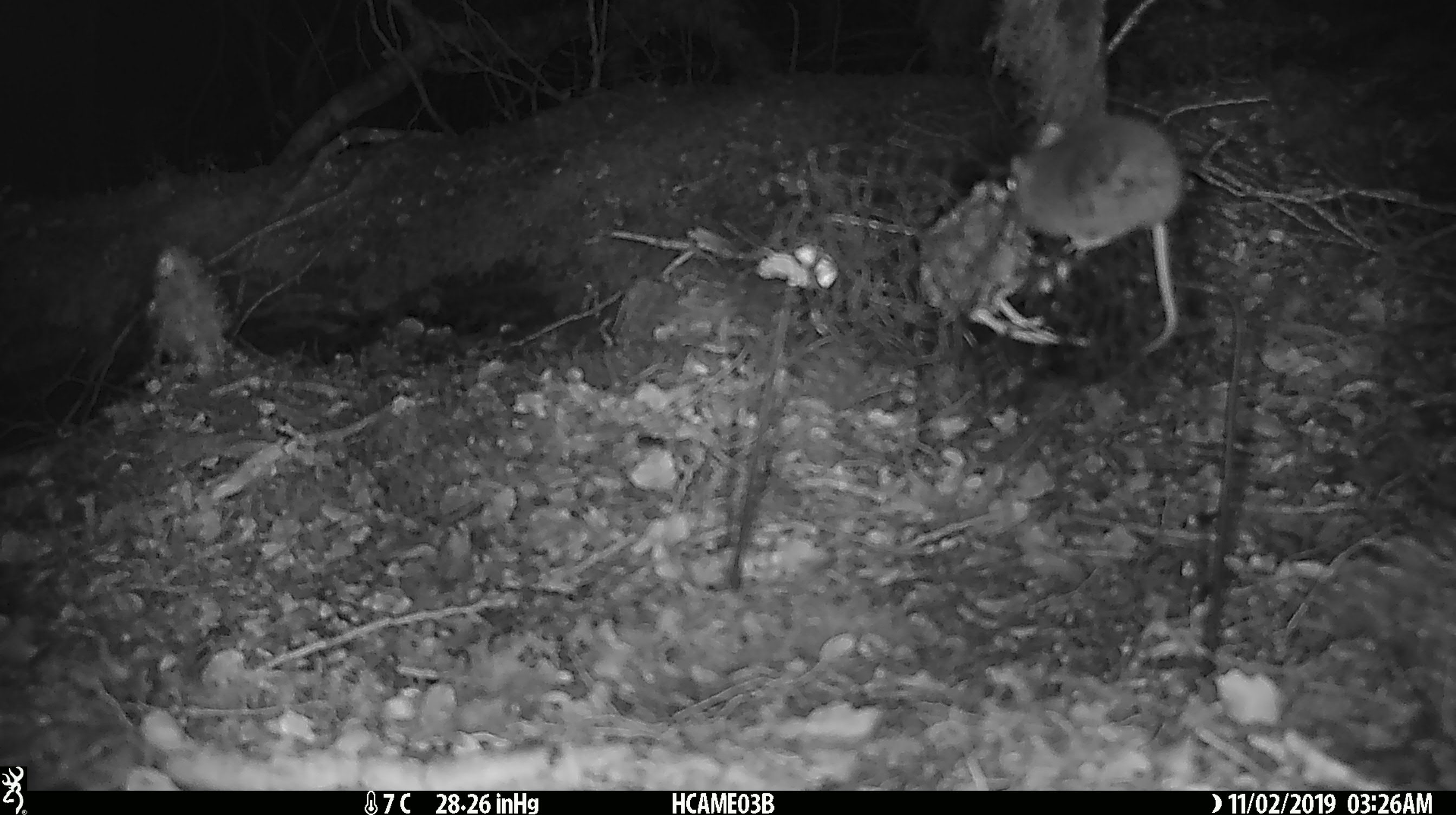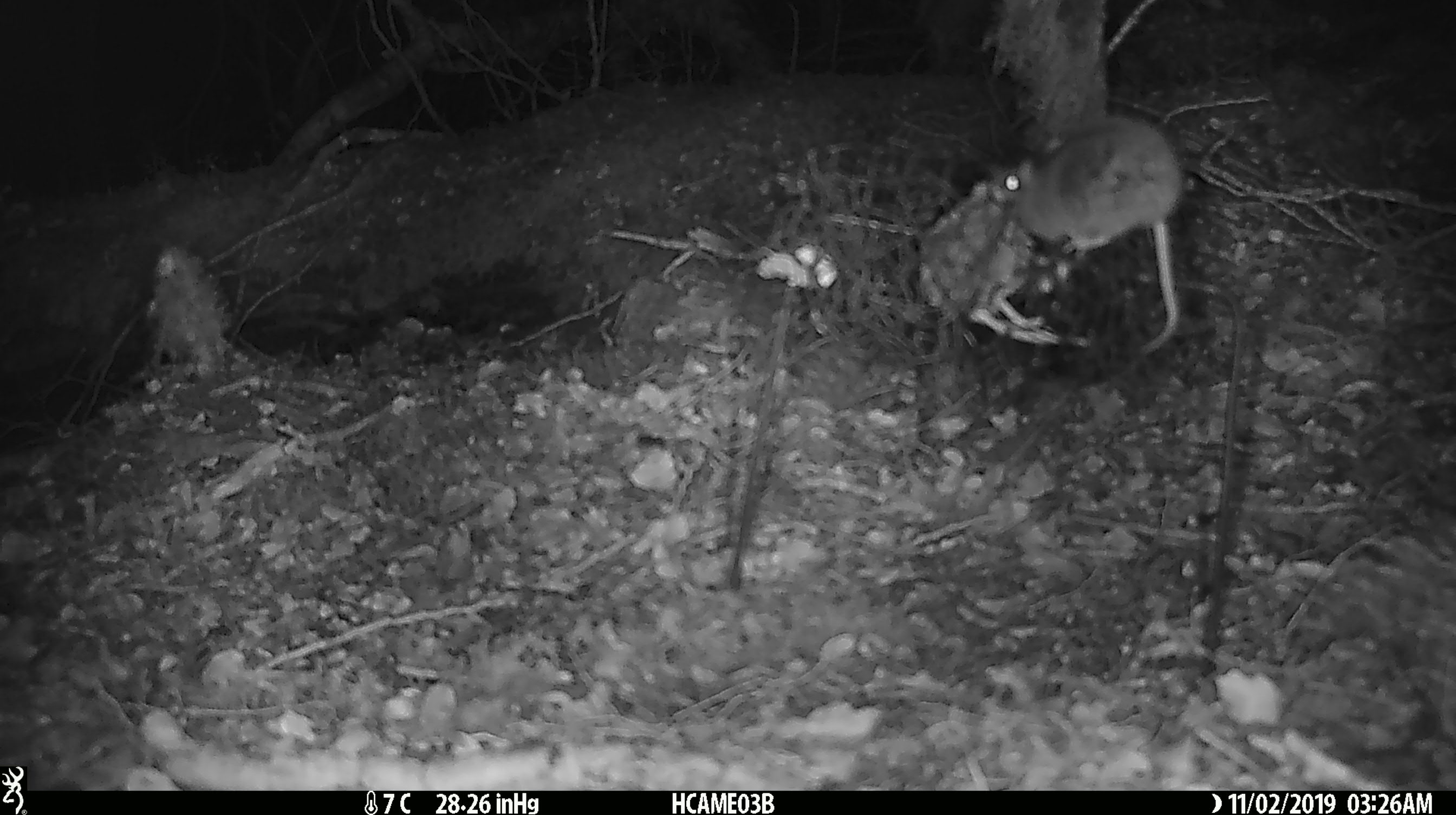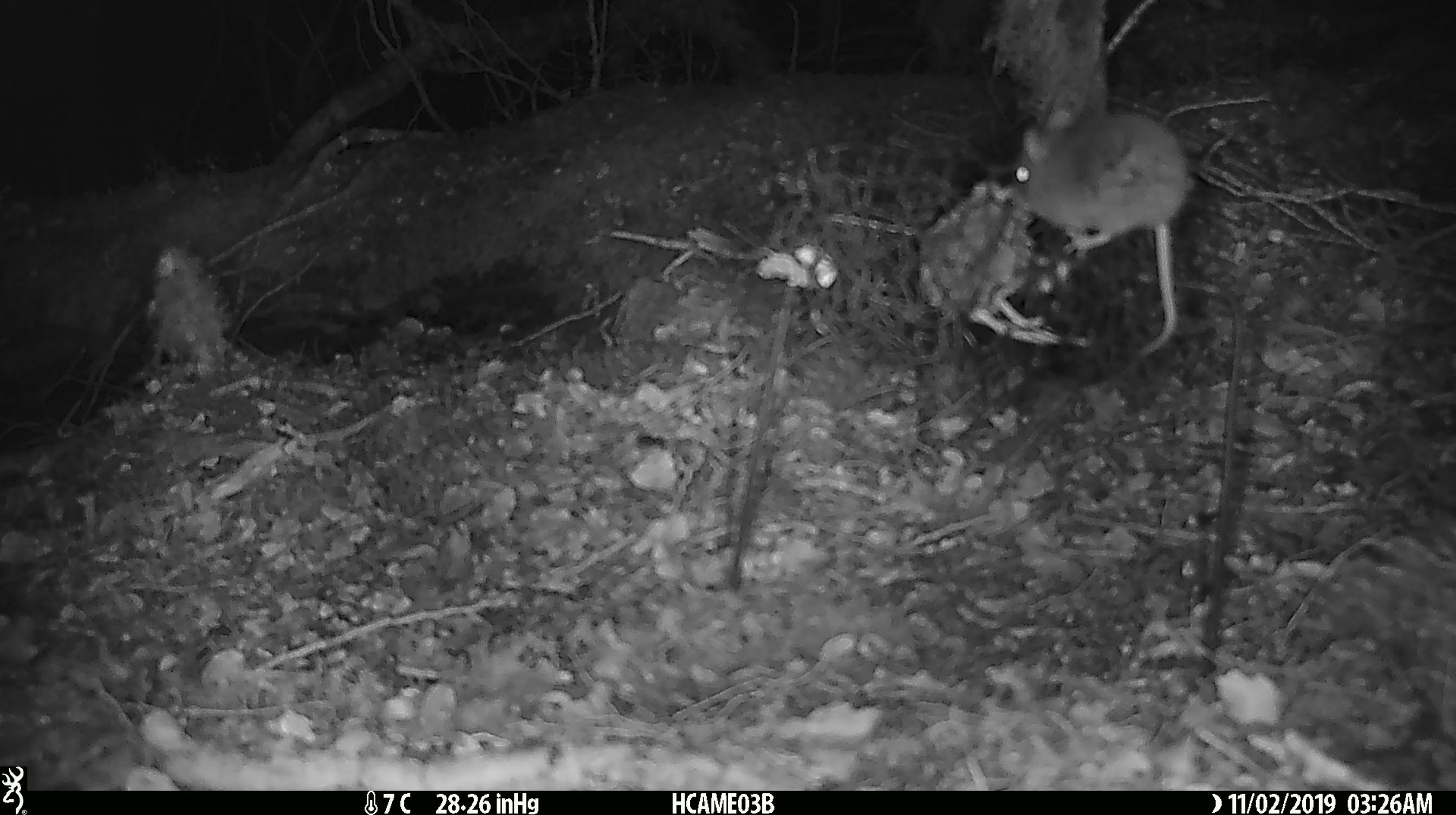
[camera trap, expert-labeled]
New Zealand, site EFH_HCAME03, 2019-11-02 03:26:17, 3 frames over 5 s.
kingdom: Animalia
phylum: Chordata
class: Mammalia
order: Rodentia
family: Muridae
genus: Mus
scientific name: Mus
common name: mouse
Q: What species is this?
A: Mouse (Mus).